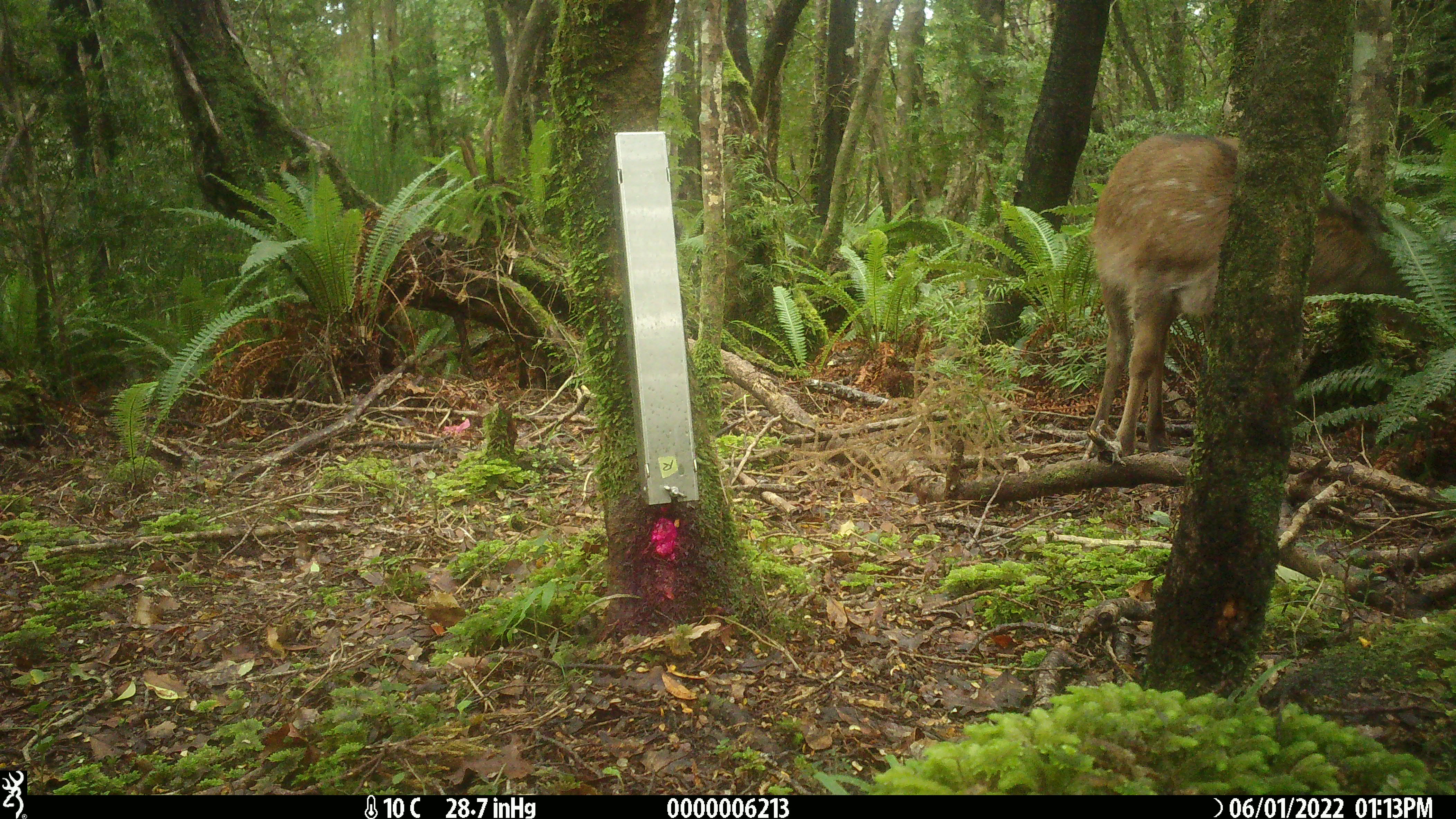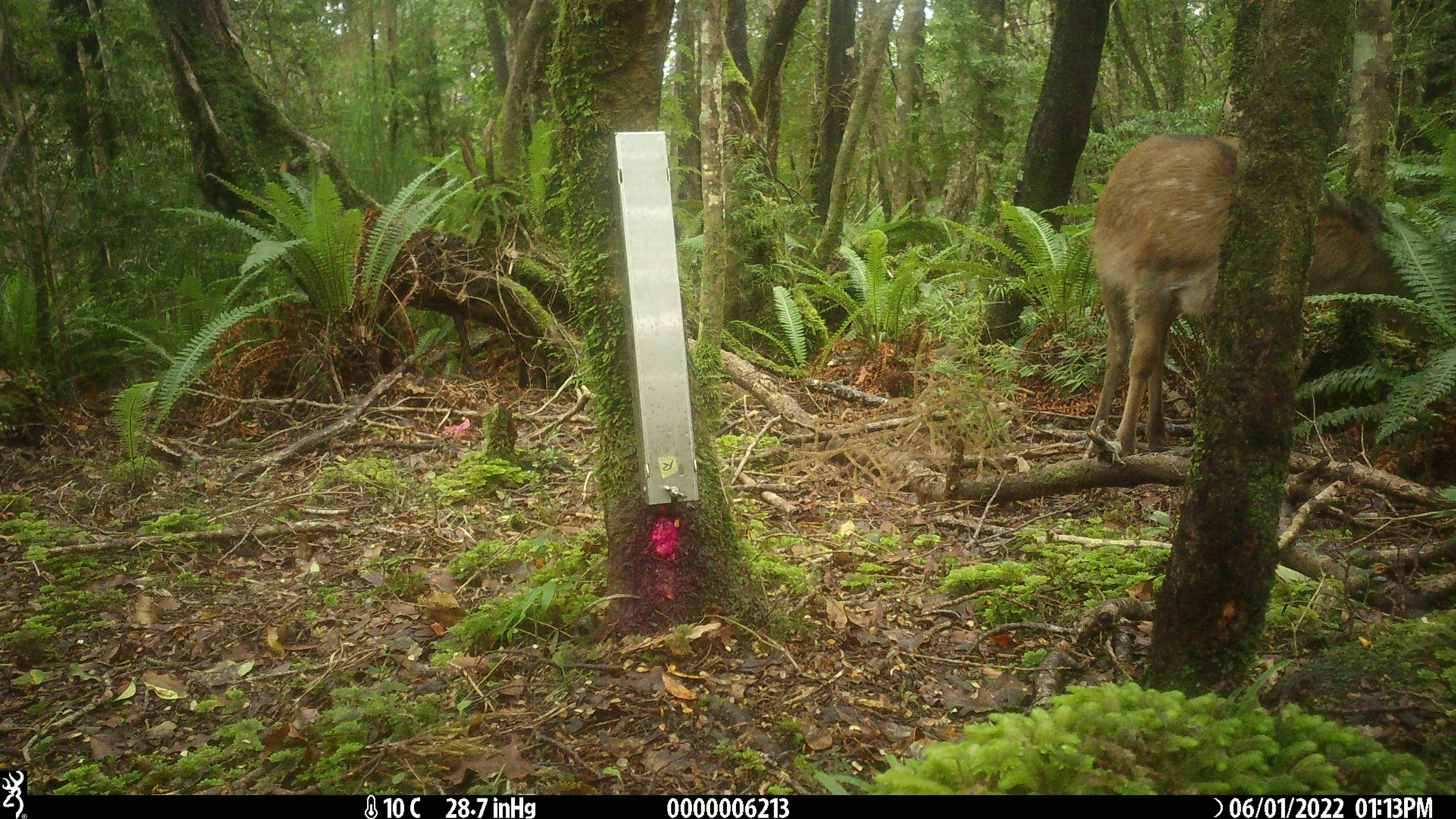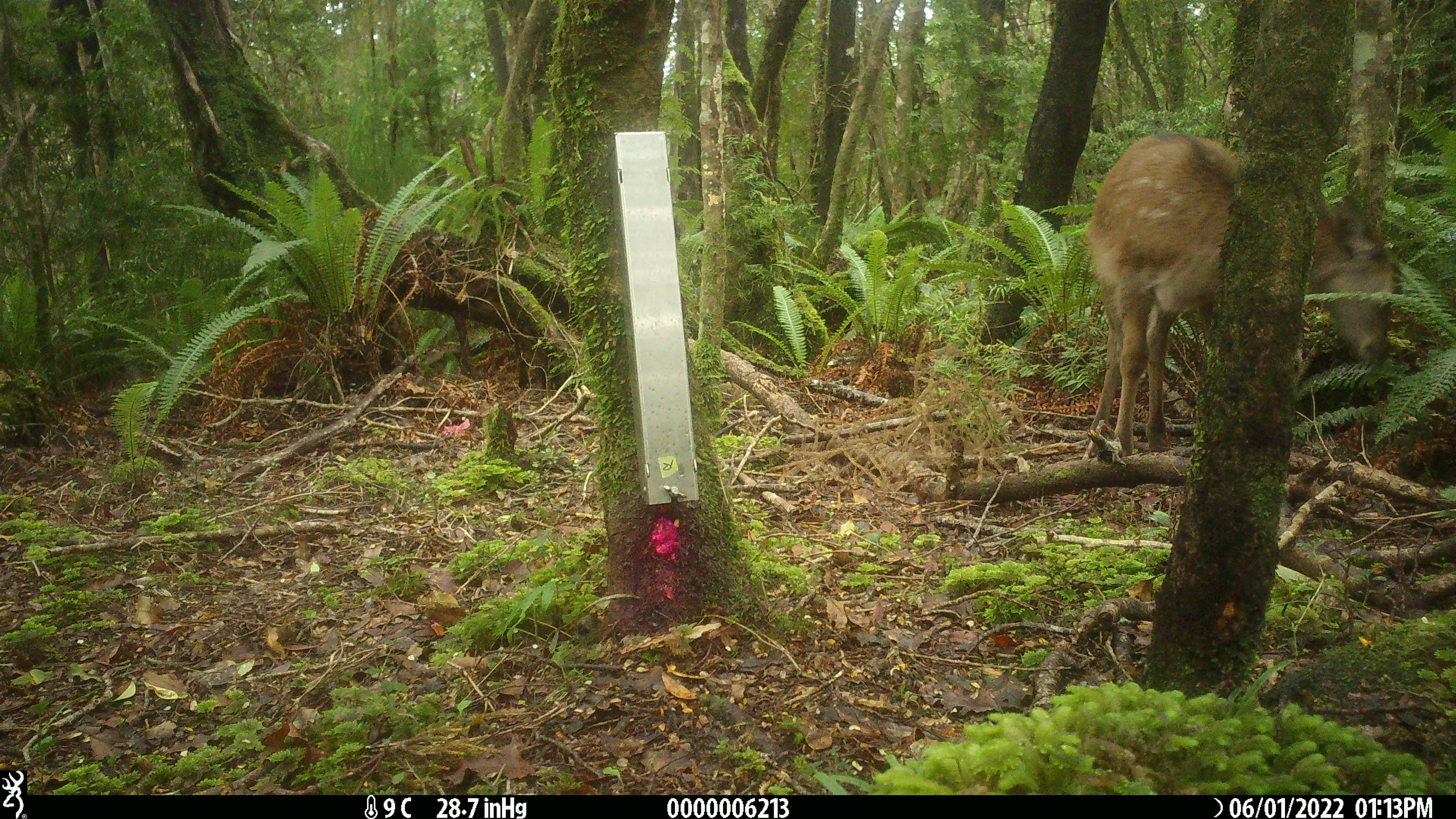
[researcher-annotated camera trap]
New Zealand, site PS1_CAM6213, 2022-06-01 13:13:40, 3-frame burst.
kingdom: Animalia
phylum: Chordata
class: Mammalia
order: Artiodactyla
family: Cervidae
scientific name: Cervidae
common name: deer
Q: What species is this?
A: Deer (Cervidae).